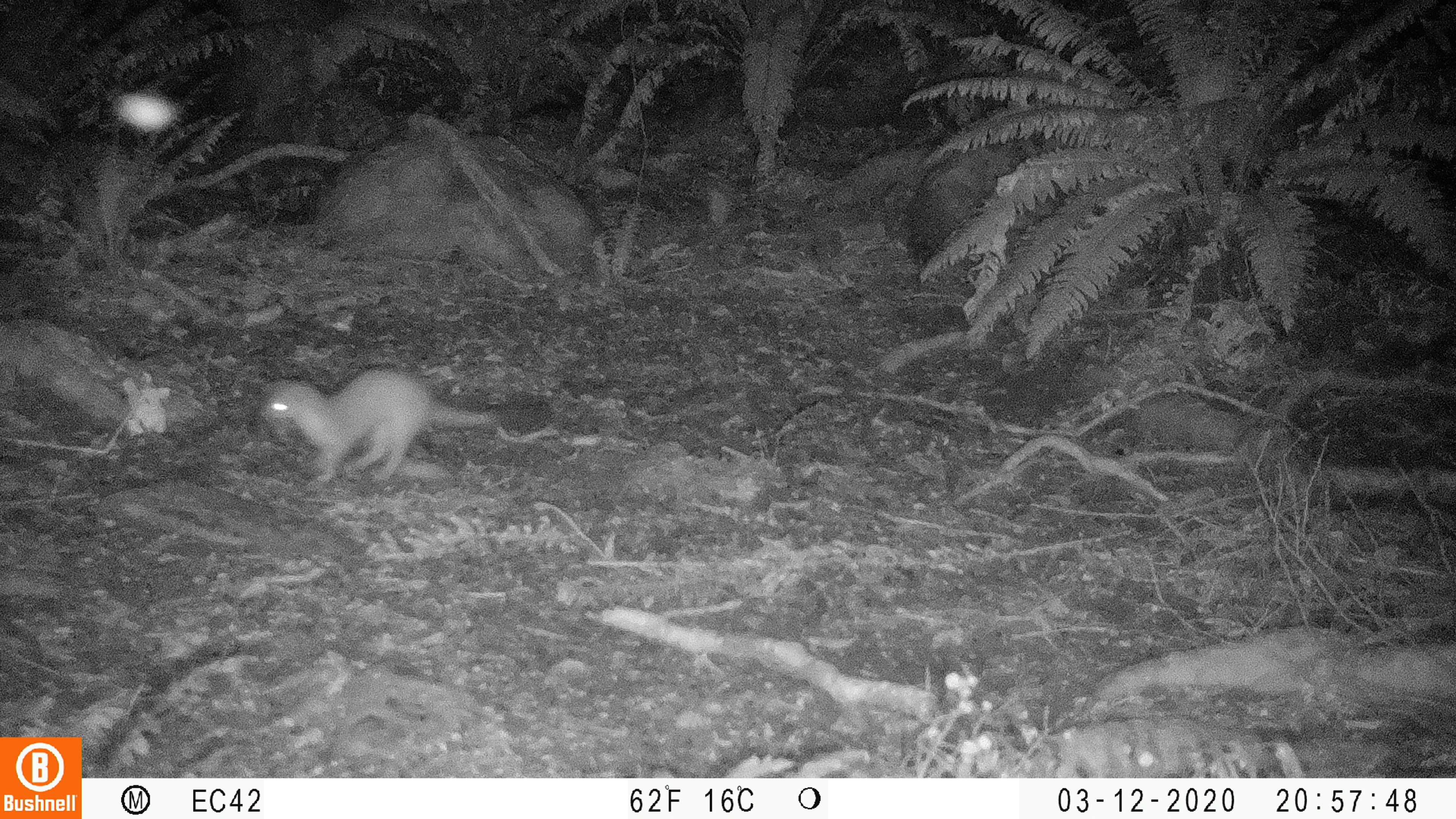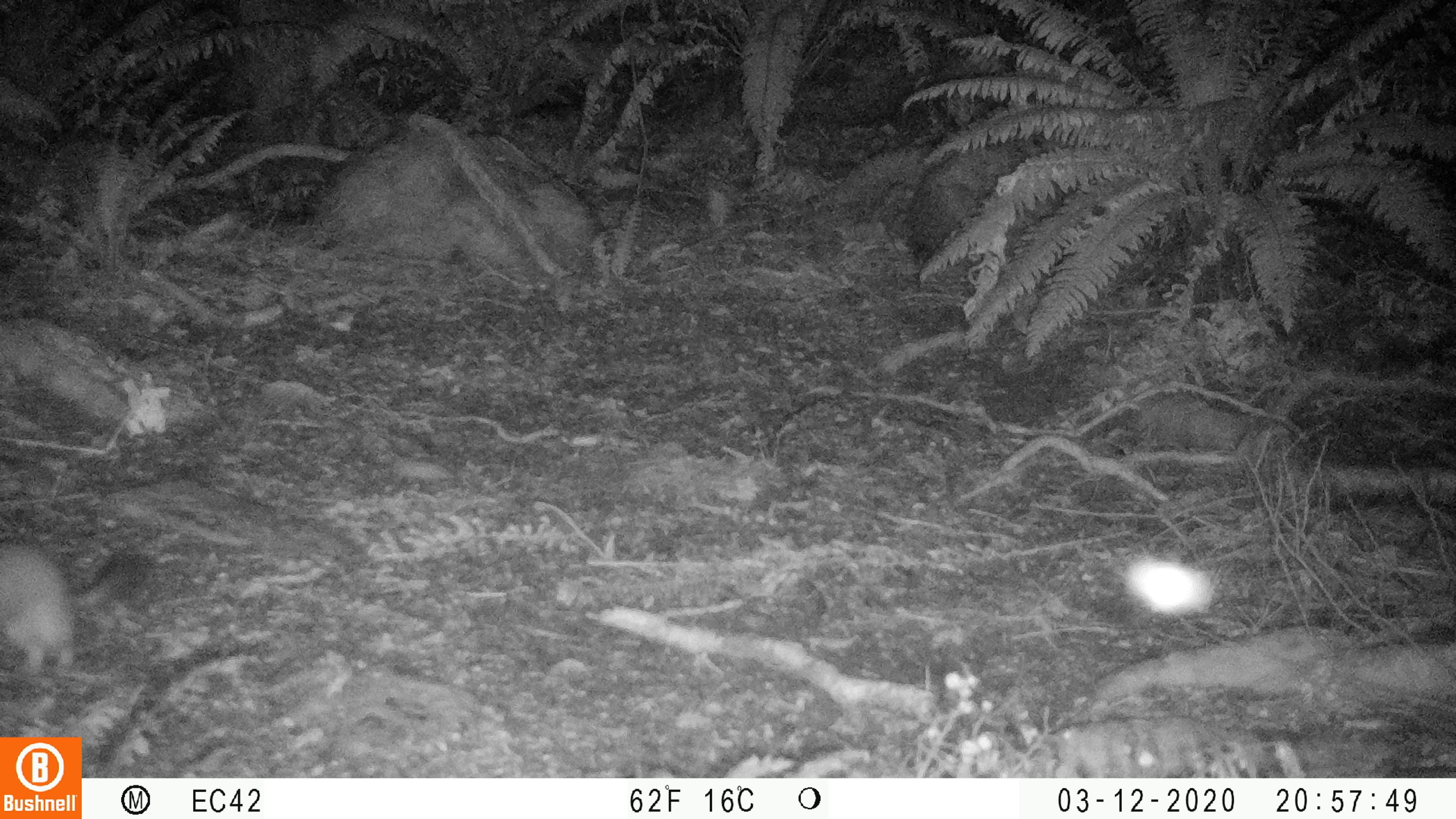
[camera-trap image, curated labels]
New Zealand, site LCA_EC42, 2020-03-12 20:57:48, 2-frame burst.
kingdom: Animalia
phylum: Chordata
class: Mammalia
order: Carnivora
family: Mustelidae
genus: Mustela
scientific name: Mustela erminea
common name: stoat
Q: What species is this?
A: Stoat (Mustela erminea).